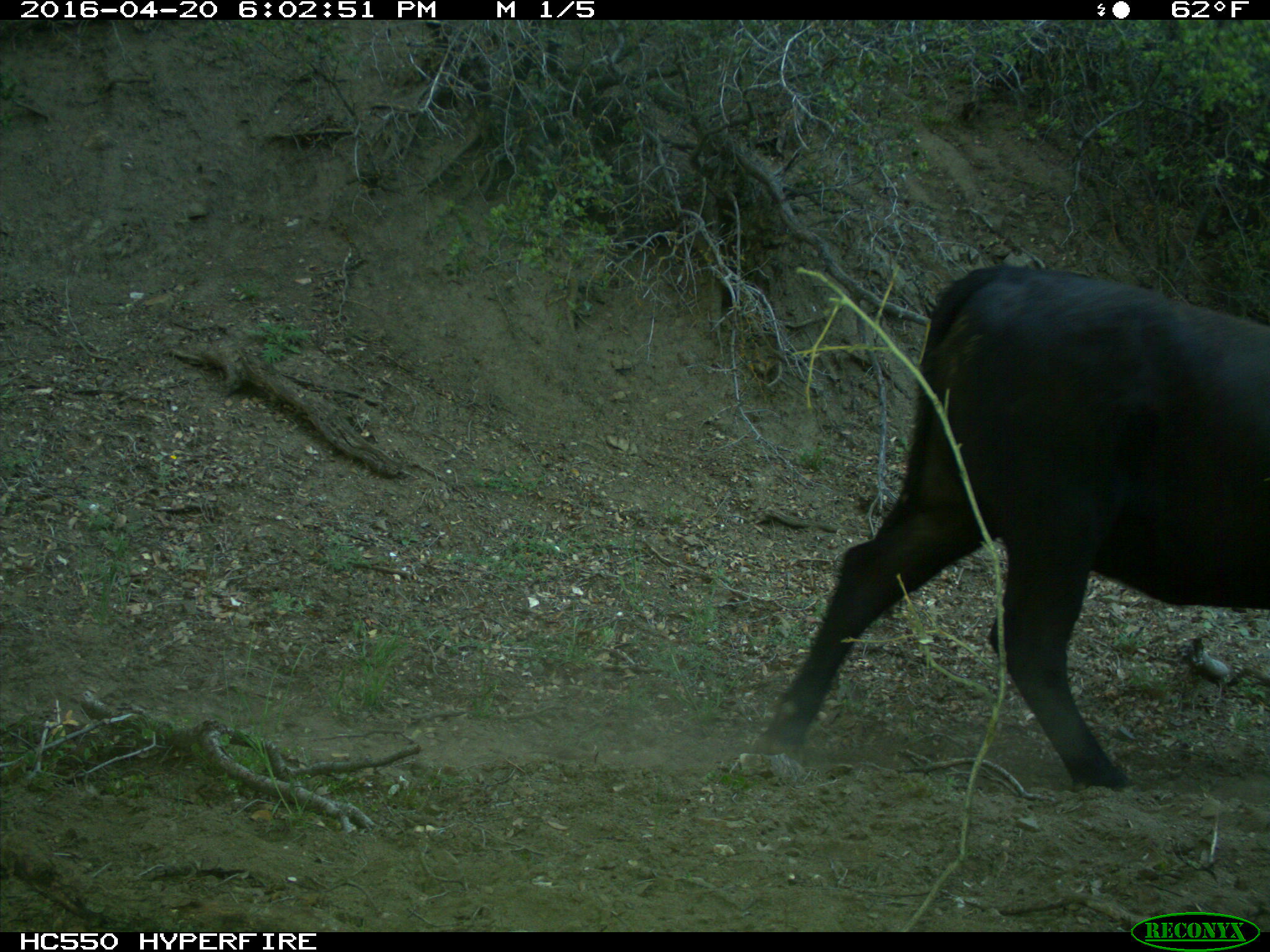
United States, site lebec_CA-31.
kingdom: Animalia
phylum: Chordata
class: Mammalia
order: Artiodactyla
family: Bovidae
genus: Bos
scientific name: Bos taurus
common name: domestic cow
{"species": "Bos taurus (domestic cow)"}